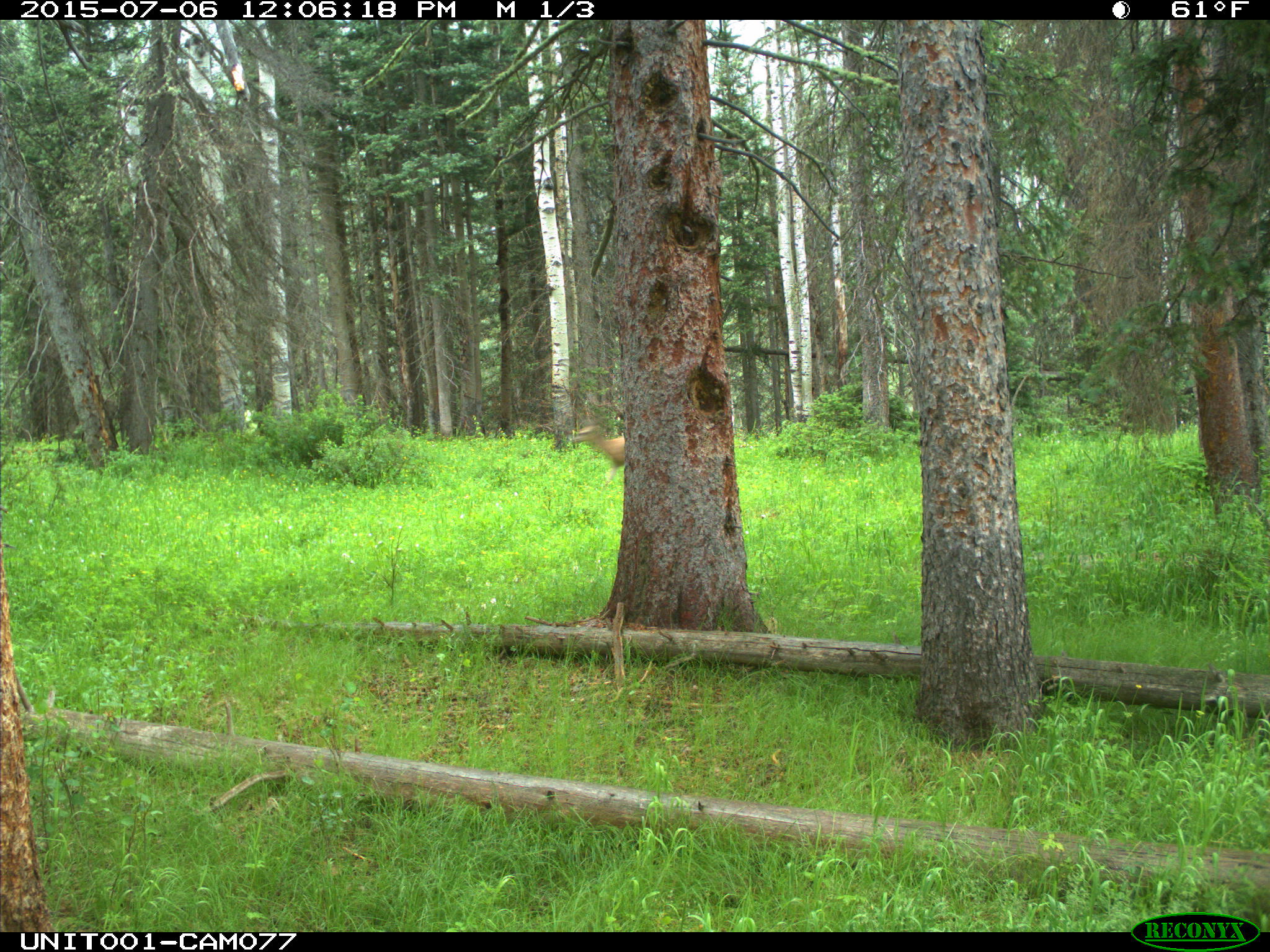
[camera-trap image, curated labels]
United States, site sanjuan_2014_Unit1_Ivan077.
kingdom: Animalia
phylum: Chordata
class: Mammalia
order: Artiodactyla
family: Cervidae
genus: Odocoileus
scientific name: Odocoileus hemionus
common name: mule deer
Odocoileus hemionus (mule deer).